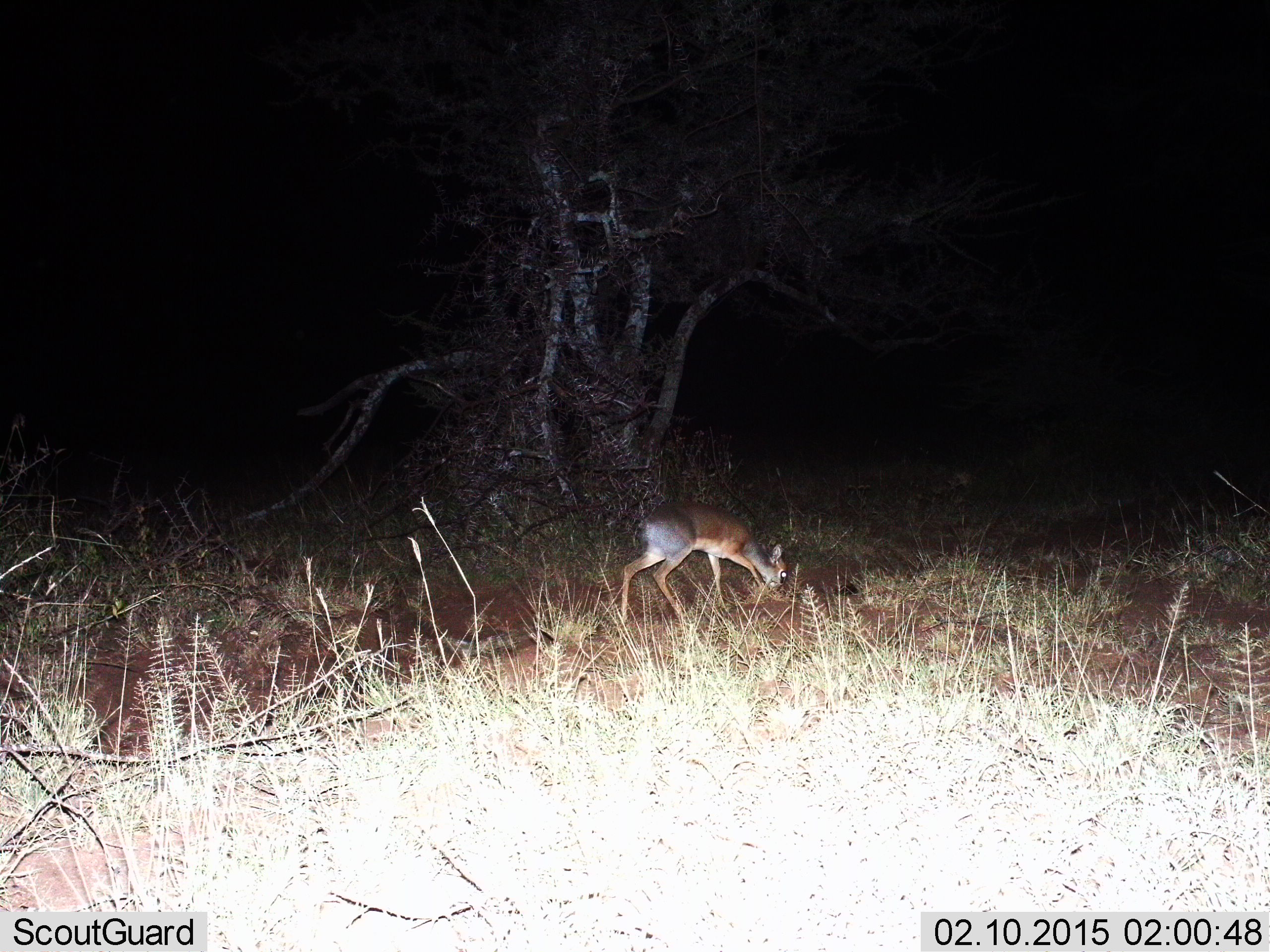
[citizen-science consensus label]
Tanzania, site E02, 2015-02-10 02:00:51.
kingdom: Animalia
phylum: Chordata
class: Mammalia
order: Artiodactyla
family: Bovidae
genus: Madoqua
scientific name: Madoqua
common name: dikdik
Dikdik (Madoqua), count 1. Behavior (volunteer vote fractions): standing 20%, resting 0%, moving 10%, interacting 0%. Young present (vote fraction): 0%. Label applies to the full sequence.